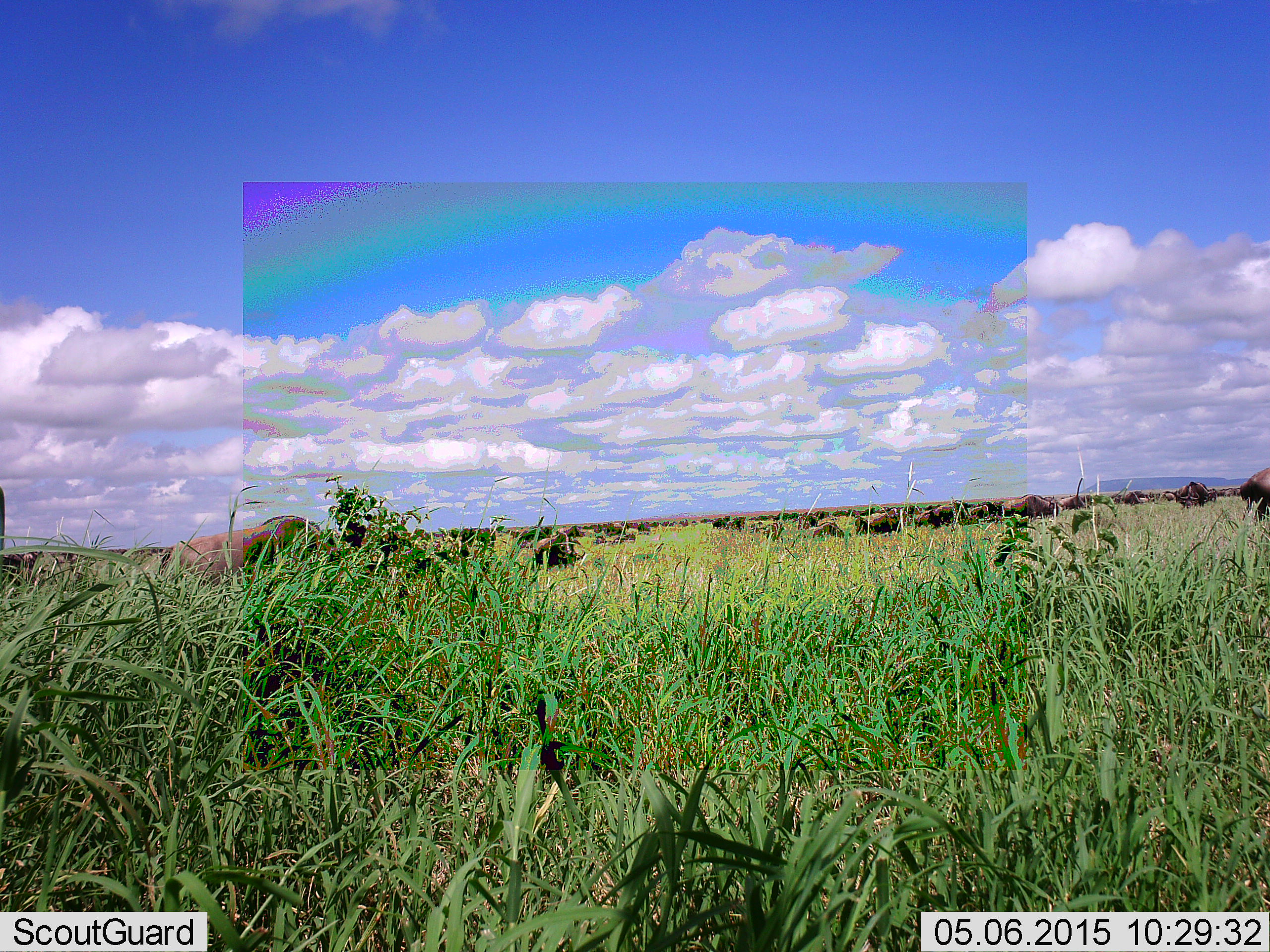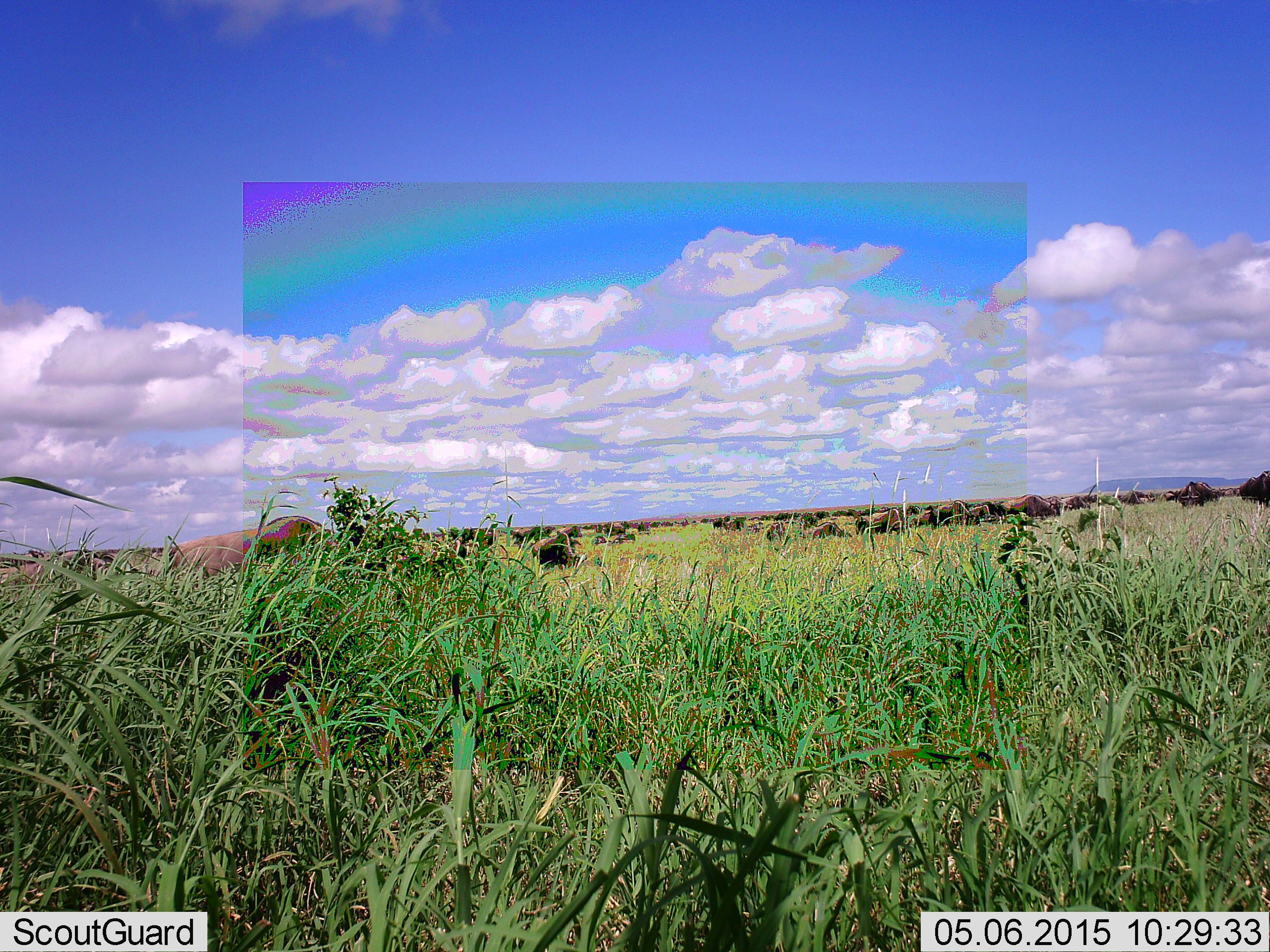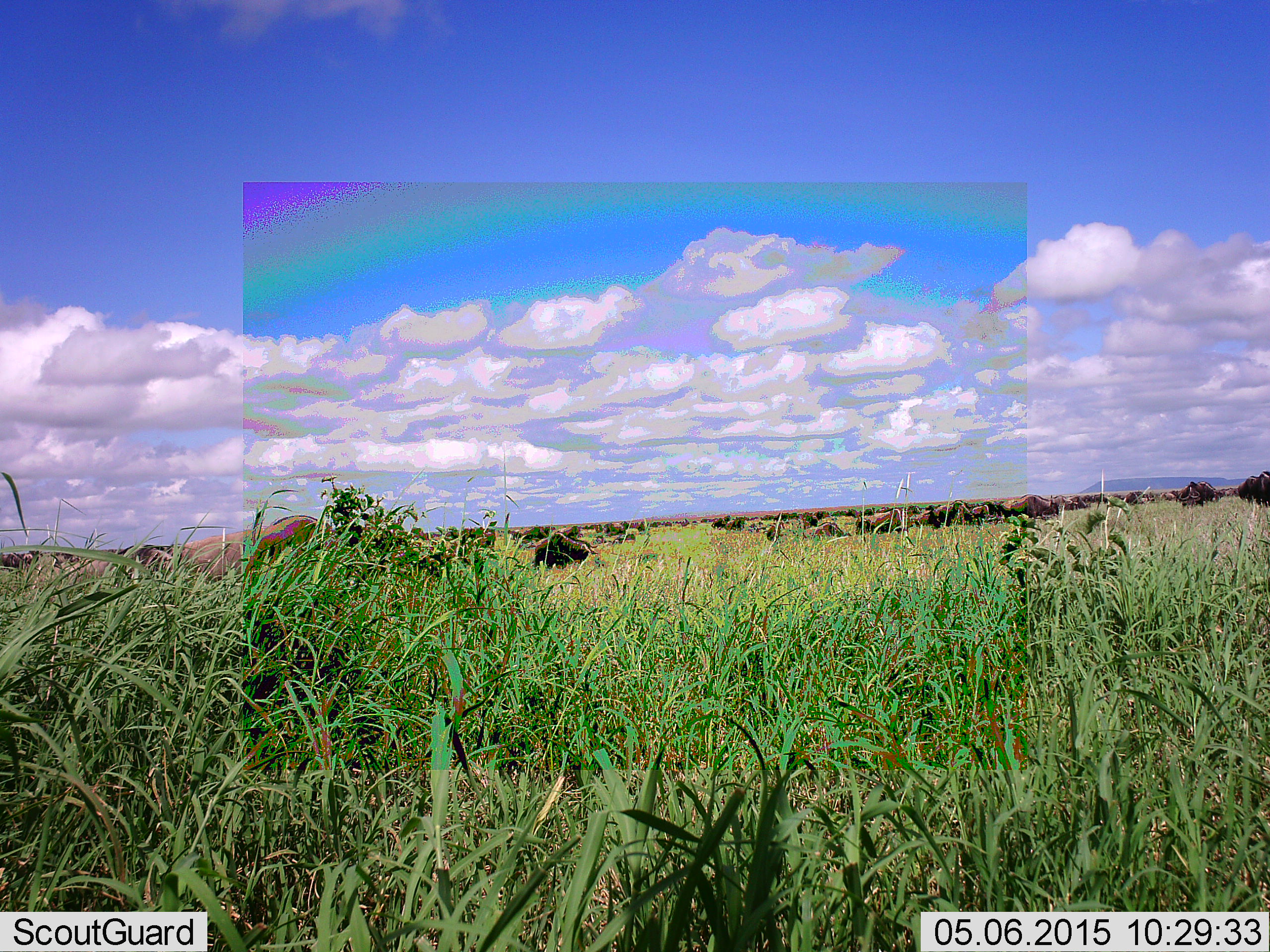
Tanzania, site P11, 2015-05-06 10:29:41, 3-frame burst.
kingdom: Animalia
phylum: Chordata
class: Mammalia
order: Artiodactyla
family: Bovidae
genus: Connochaetes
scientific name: Connochaetes taurinus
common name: blue wildebeest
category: wildebeest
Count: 11-50.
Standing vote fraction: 30%.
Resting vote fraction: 30%.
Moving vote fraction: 40%.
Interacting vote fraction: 0%.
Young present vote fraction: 0%.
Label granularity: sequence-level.